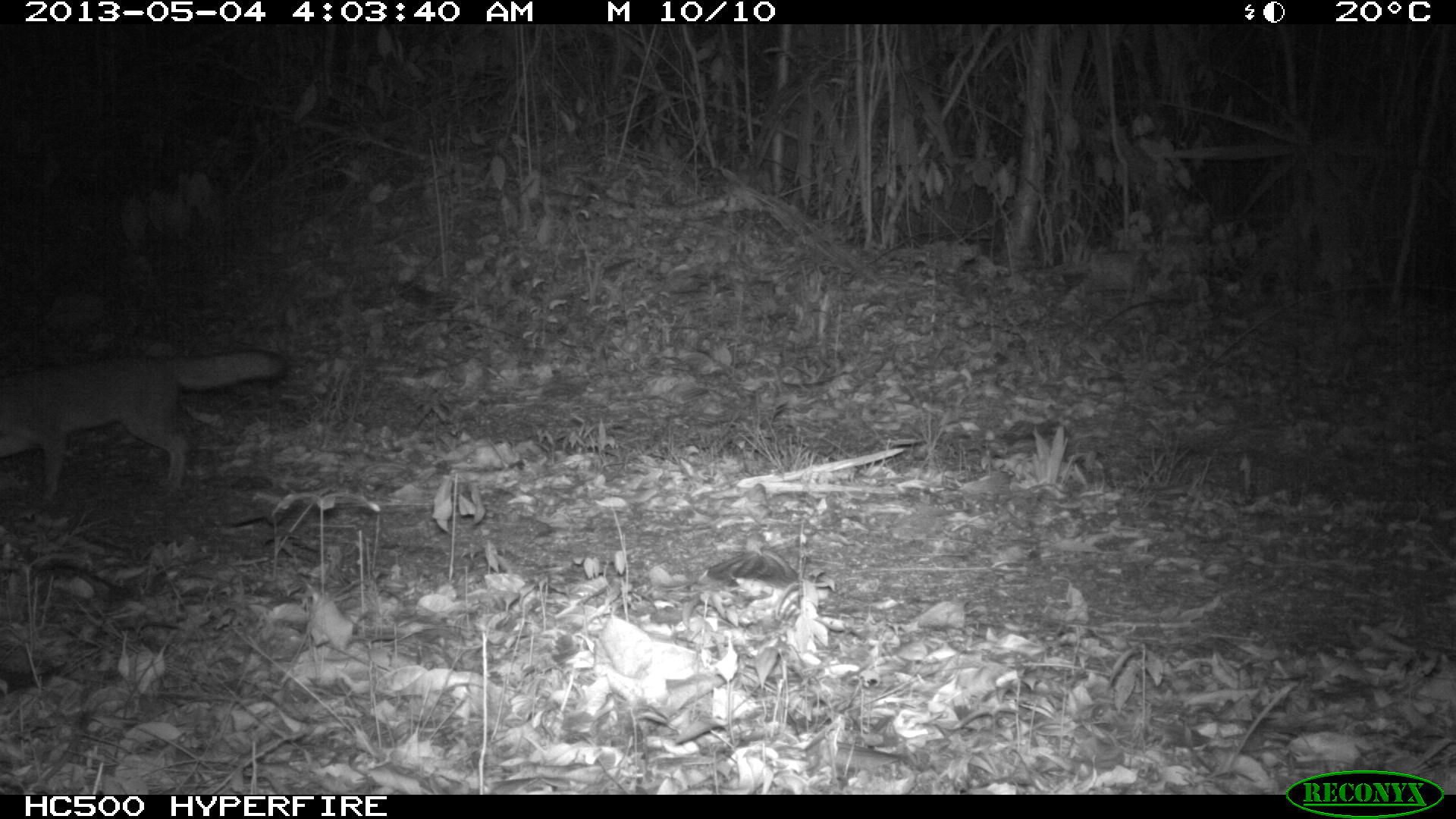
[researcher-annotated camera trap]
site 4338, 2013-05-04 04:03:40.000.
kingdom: Animalia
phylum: Chordata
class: Mammalia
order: Carnivora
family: Canidae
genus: Urocyon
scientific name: Urocyon cinereoargenteus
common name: gray fox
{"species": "Urocyon cinereoargenteus (gray fox)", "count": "1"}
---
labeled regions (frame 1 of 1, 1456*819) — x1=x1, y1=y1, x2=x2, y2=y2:
urocyon cinereoargenteus: x1=0, y1=346, x2=289, y2=512